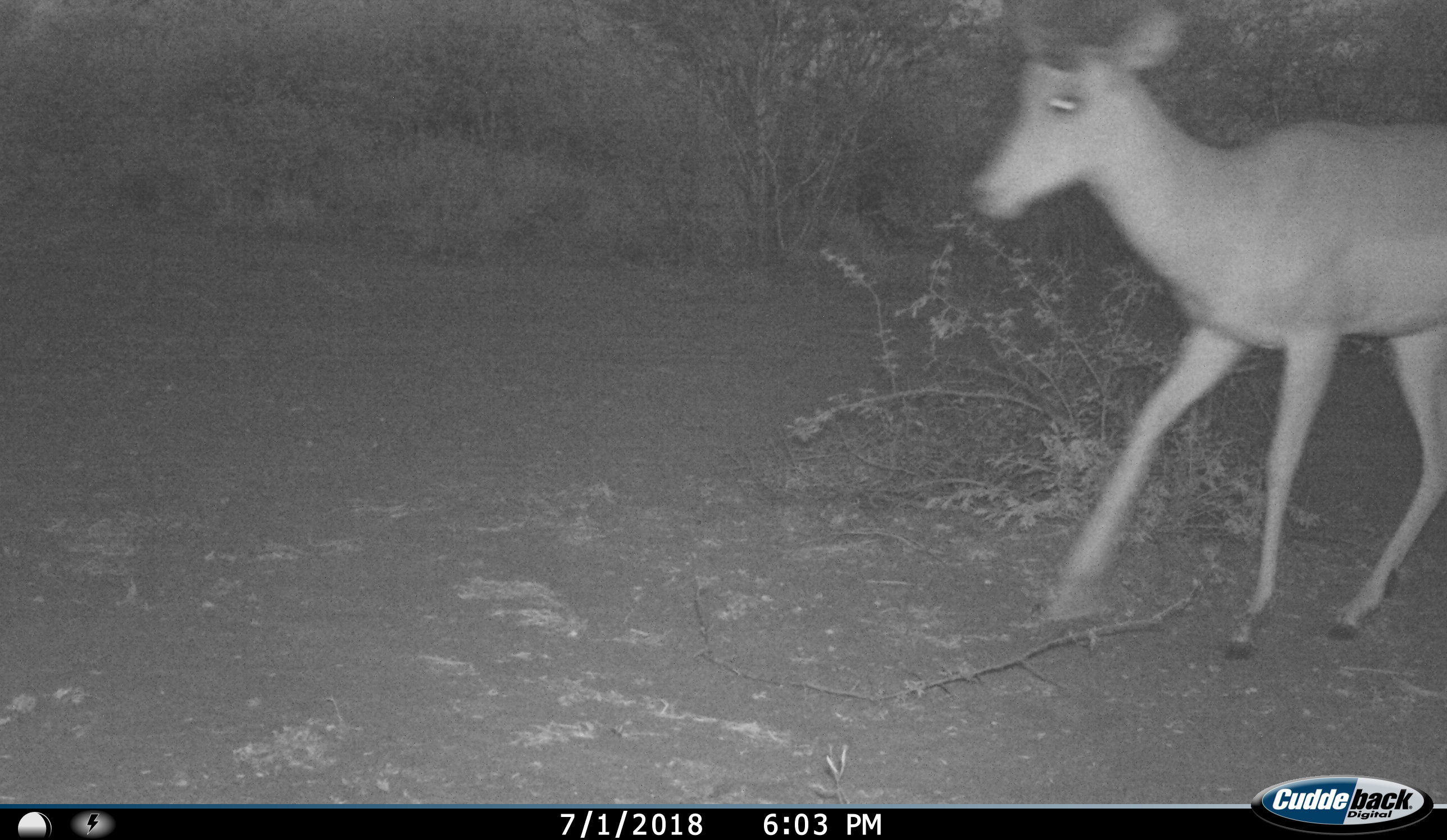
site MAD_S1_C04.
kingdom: Animalia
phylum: Chordata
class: Mammalia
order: Artiodactyla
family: Bovidae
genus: Aepyceros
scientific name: Aepyceros melampus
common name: impala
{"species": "impala (Aepyceros melampus)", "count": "1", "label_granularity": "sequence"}